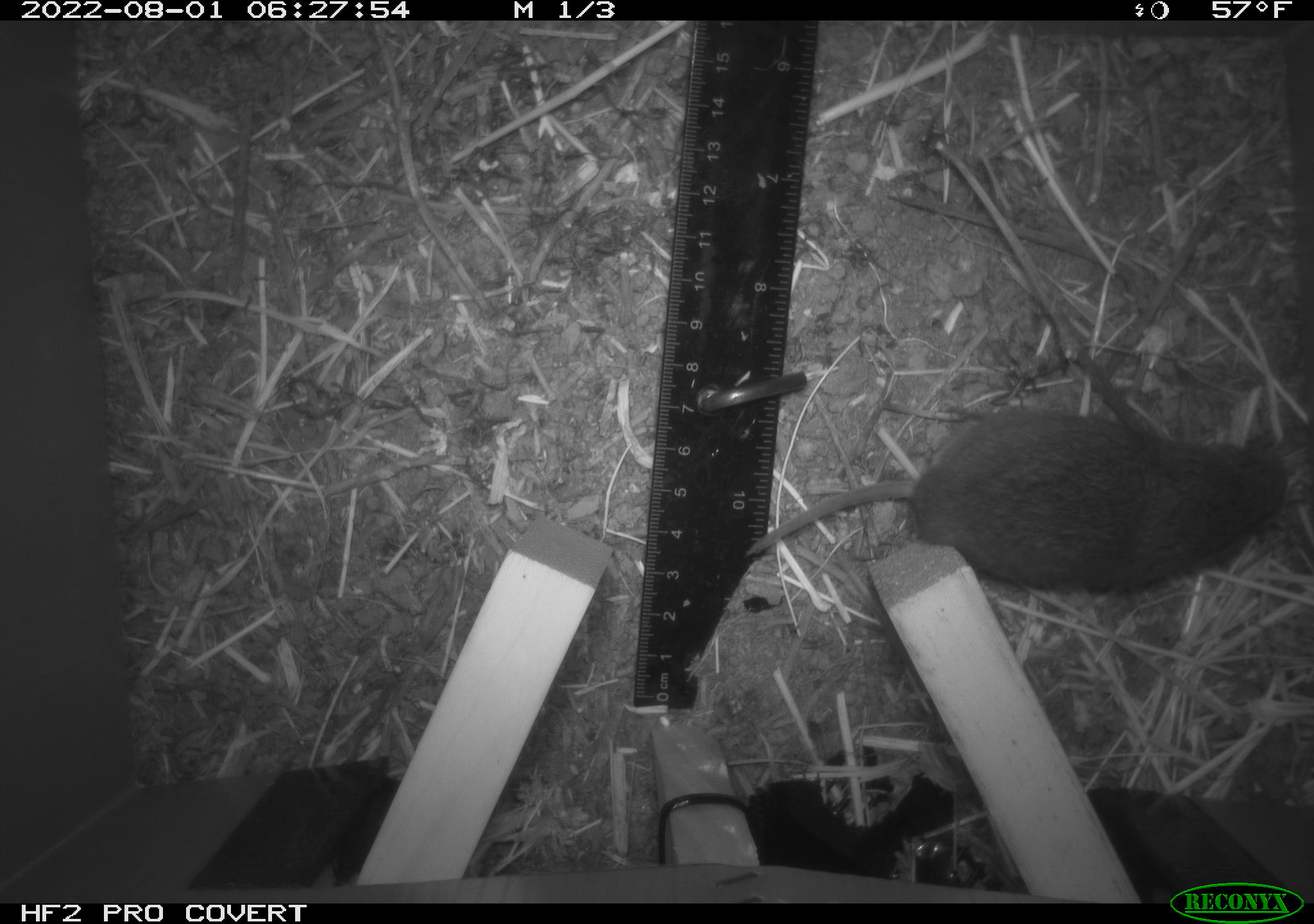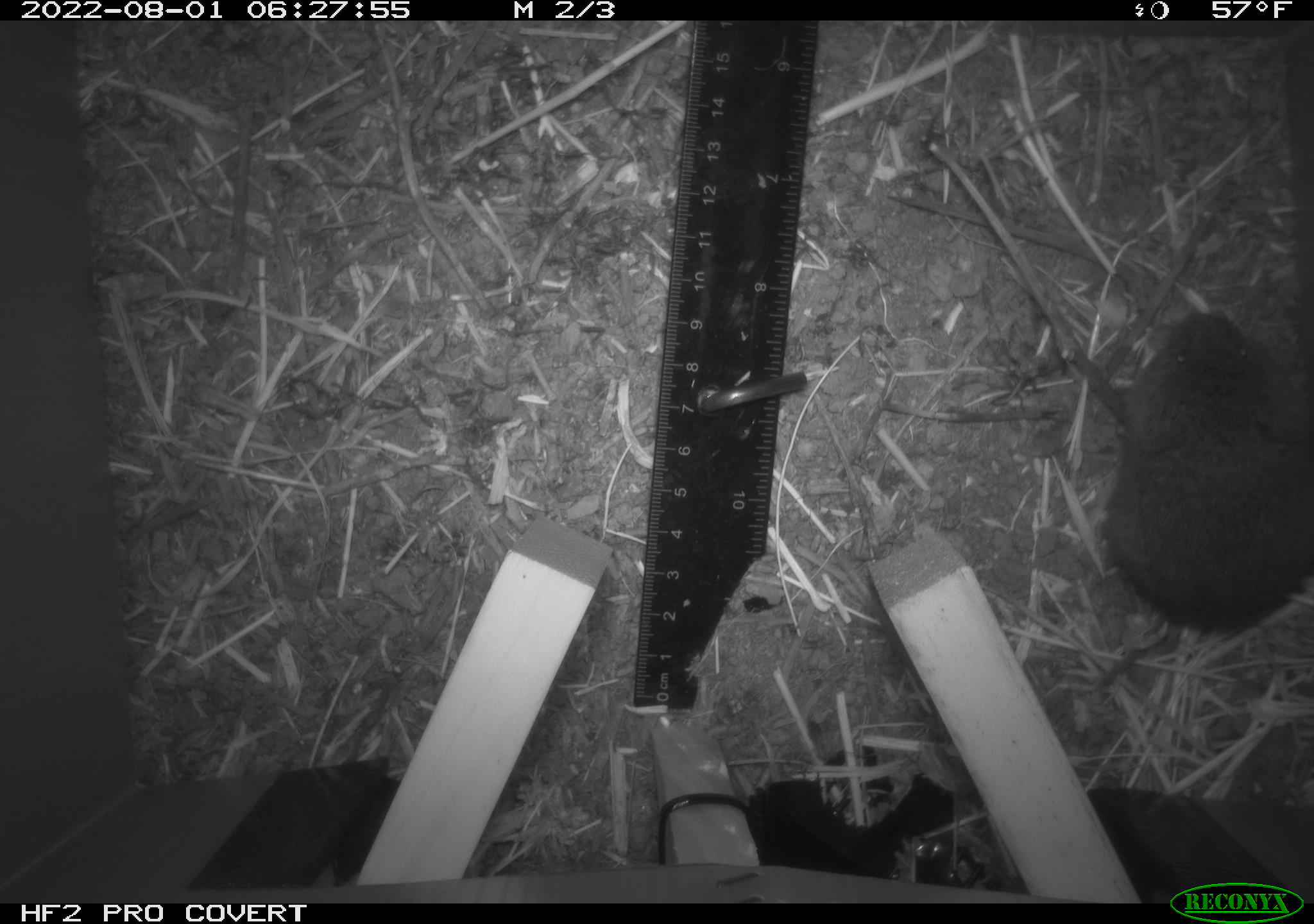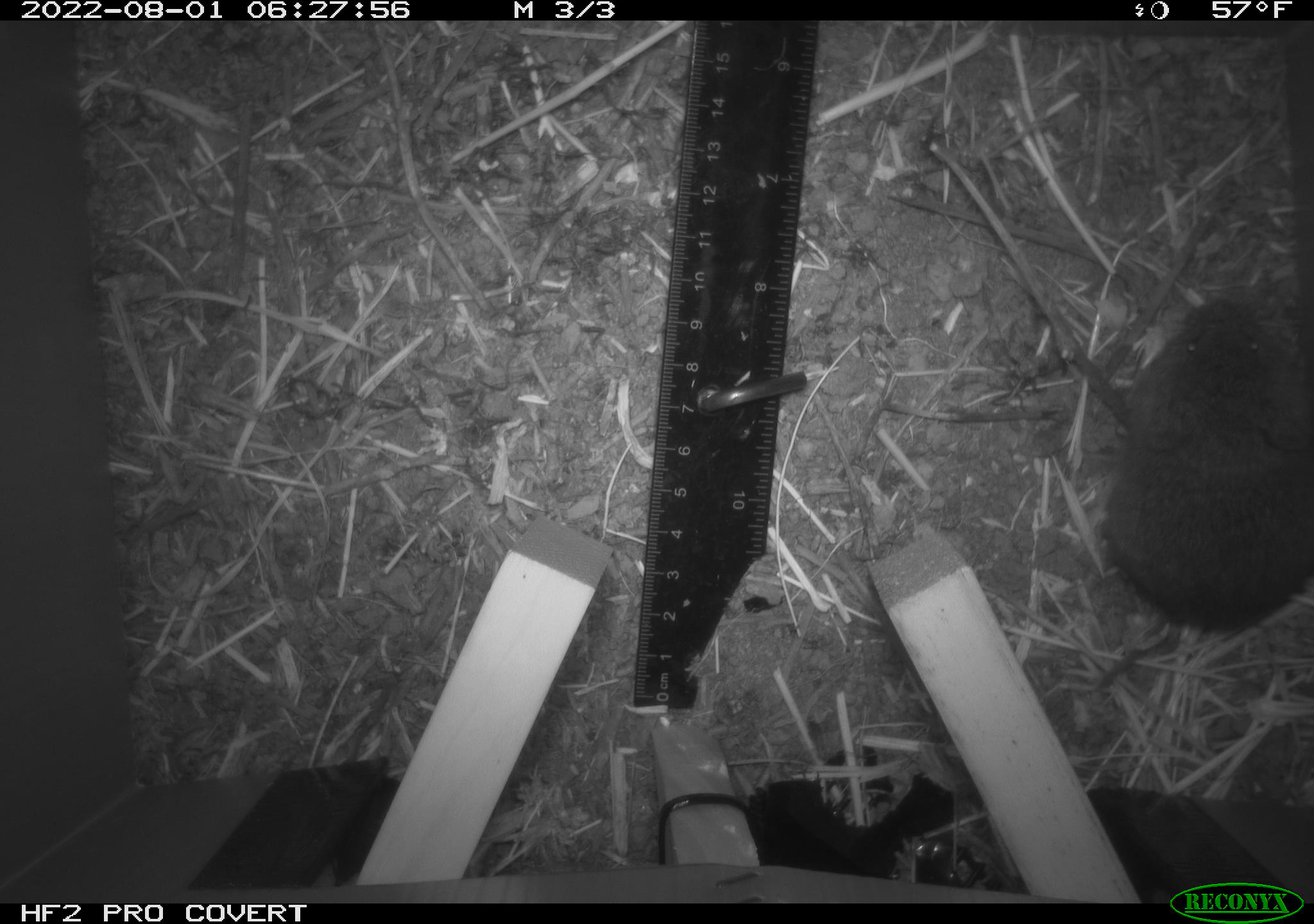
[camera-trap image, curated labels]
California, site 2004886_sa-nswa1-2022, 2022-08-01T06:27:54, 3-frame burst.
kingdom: Animalia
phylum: Chordata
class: Mammalia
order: Rodentia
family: Cricetidae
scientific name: Cricetidae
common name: hamsters, voles, lemmings, and allies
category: cricetidae family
Cricetidae family (hamsters, voles, lemmings, and allies) (Cricetidae).